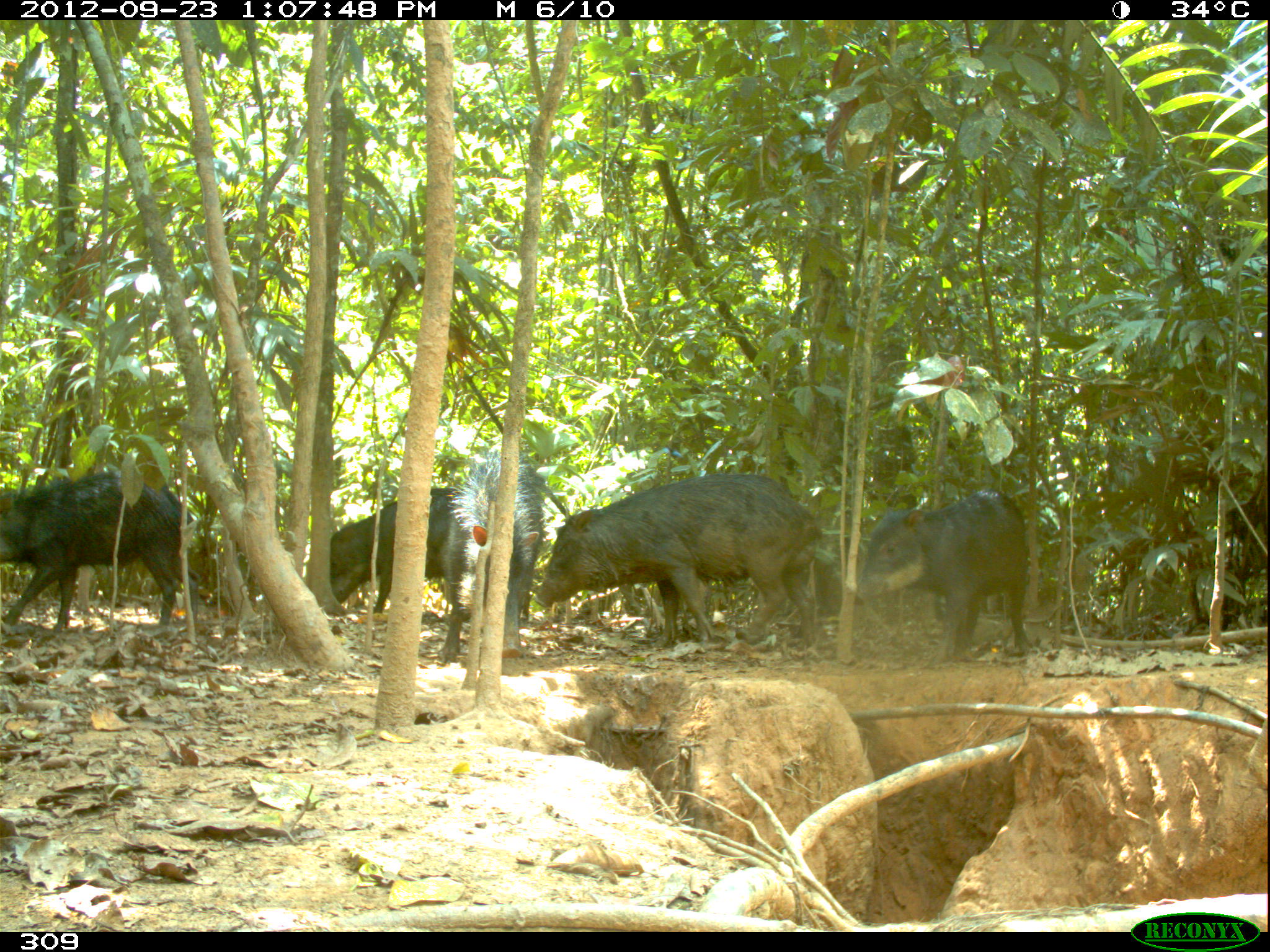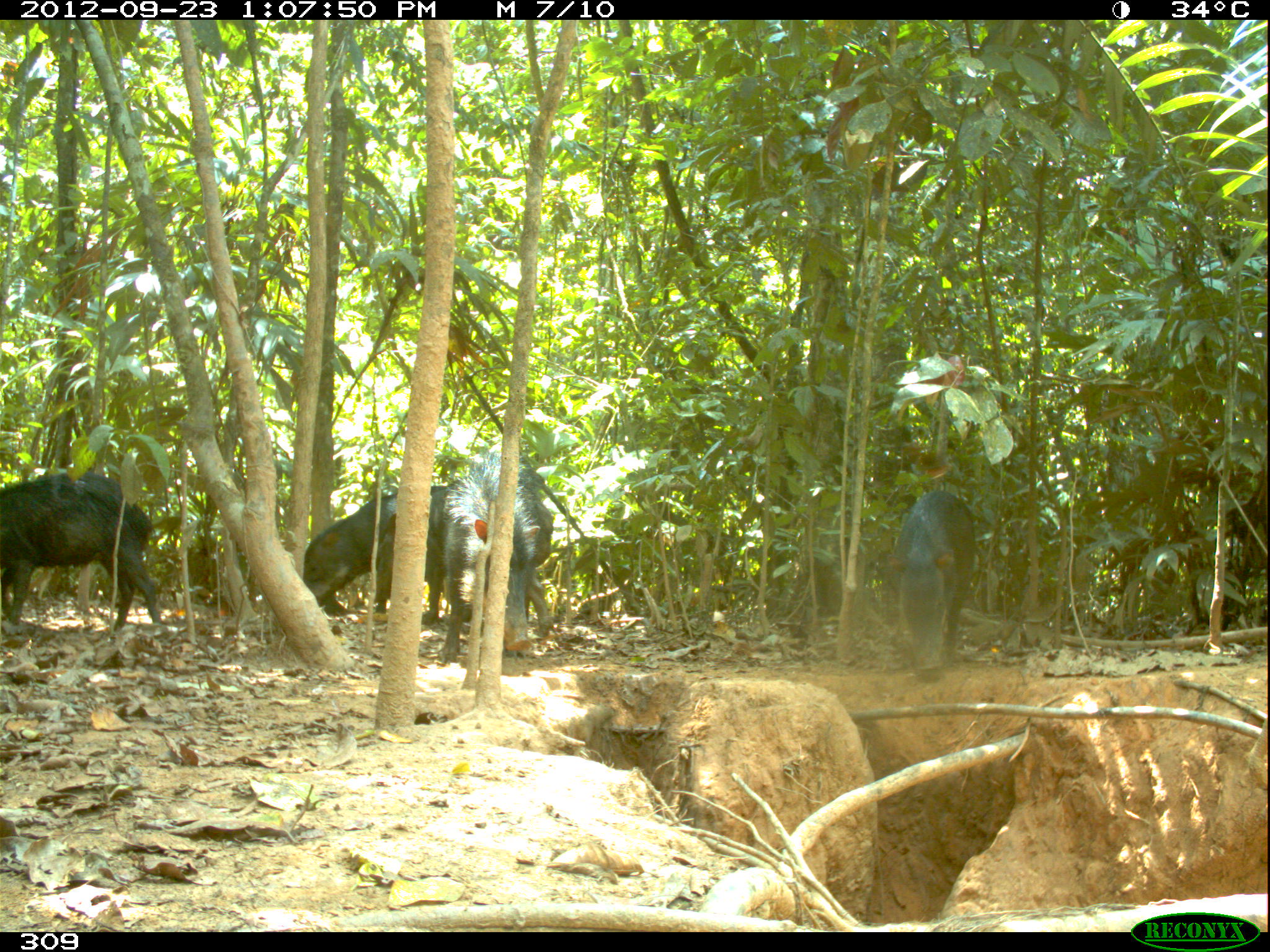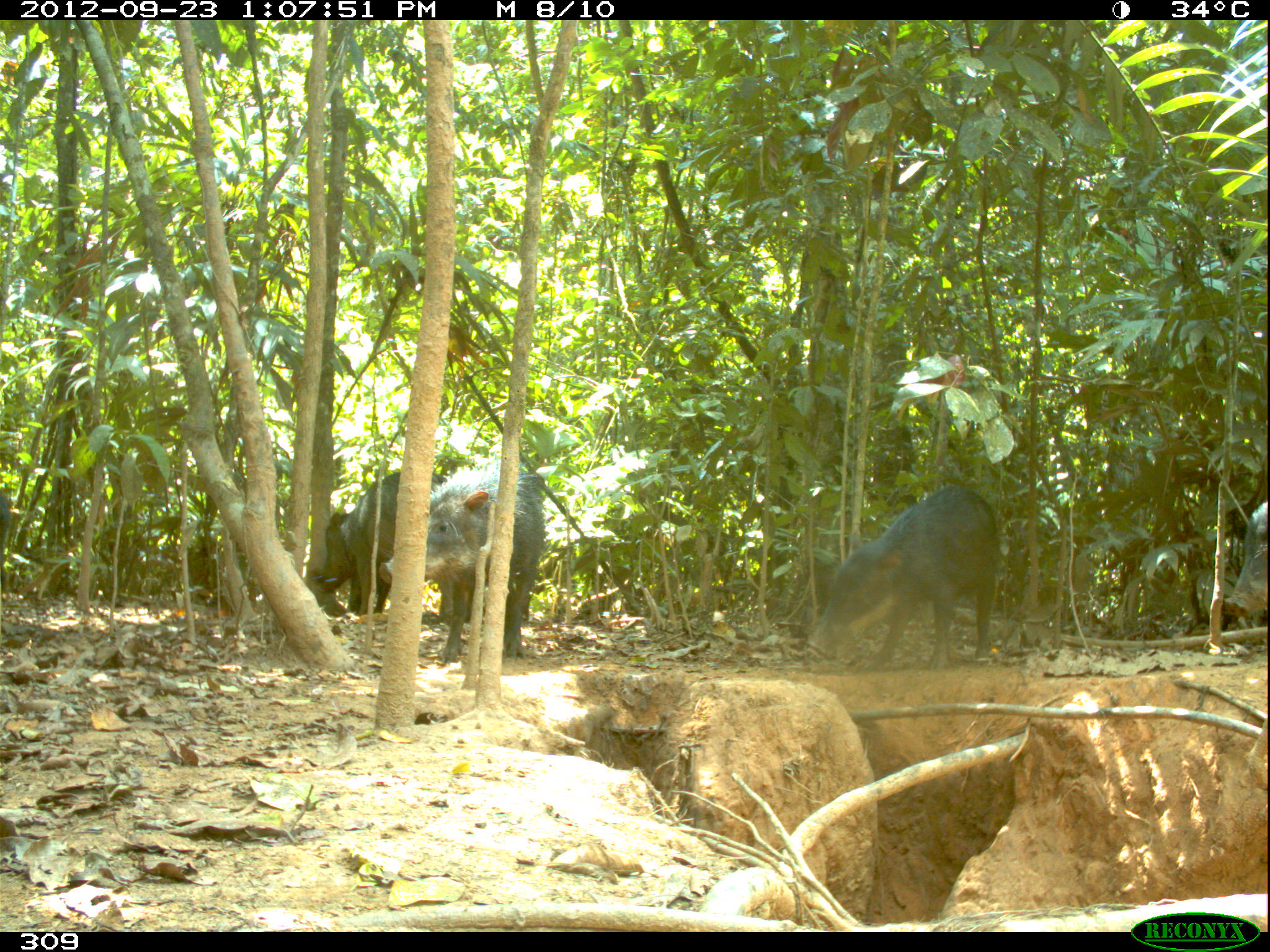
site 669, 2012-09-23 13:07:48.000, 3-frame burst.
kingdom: Animalia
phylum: Chordata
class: Mammalia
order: Artiodactyla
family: Tayassuidae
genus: Tayassu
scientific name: Tayassu pecari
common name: white-lipped peccary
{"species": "Tayassu pecari (white-lipped peccary)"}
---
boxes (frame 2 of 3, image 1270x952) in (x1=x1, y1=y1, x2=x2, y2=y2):
tayassu pecari: (x1=373, y1=487, x2=552, y2=636); (x1=0, y1=471, x2=162, y2=631); (x1=440, y1=454, x2=538, y2=664); (x1=303, y1=484, x2=445, y2=613); (x1=887, y1=489, x2=975, y2=669)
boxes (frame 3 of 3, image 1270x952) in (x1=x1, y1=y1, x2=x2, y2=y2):
tayassu pecari: (x1=806, y1=484, x2=998, y2=671); (x1=379, y1=463, x2=546, y2=662); (x1=320, y1=471, x2=447, y2=623); (x1=1224, y1=502, x2=1266, y2=616); (x1=0, y1=494, x2=11, y2=549)